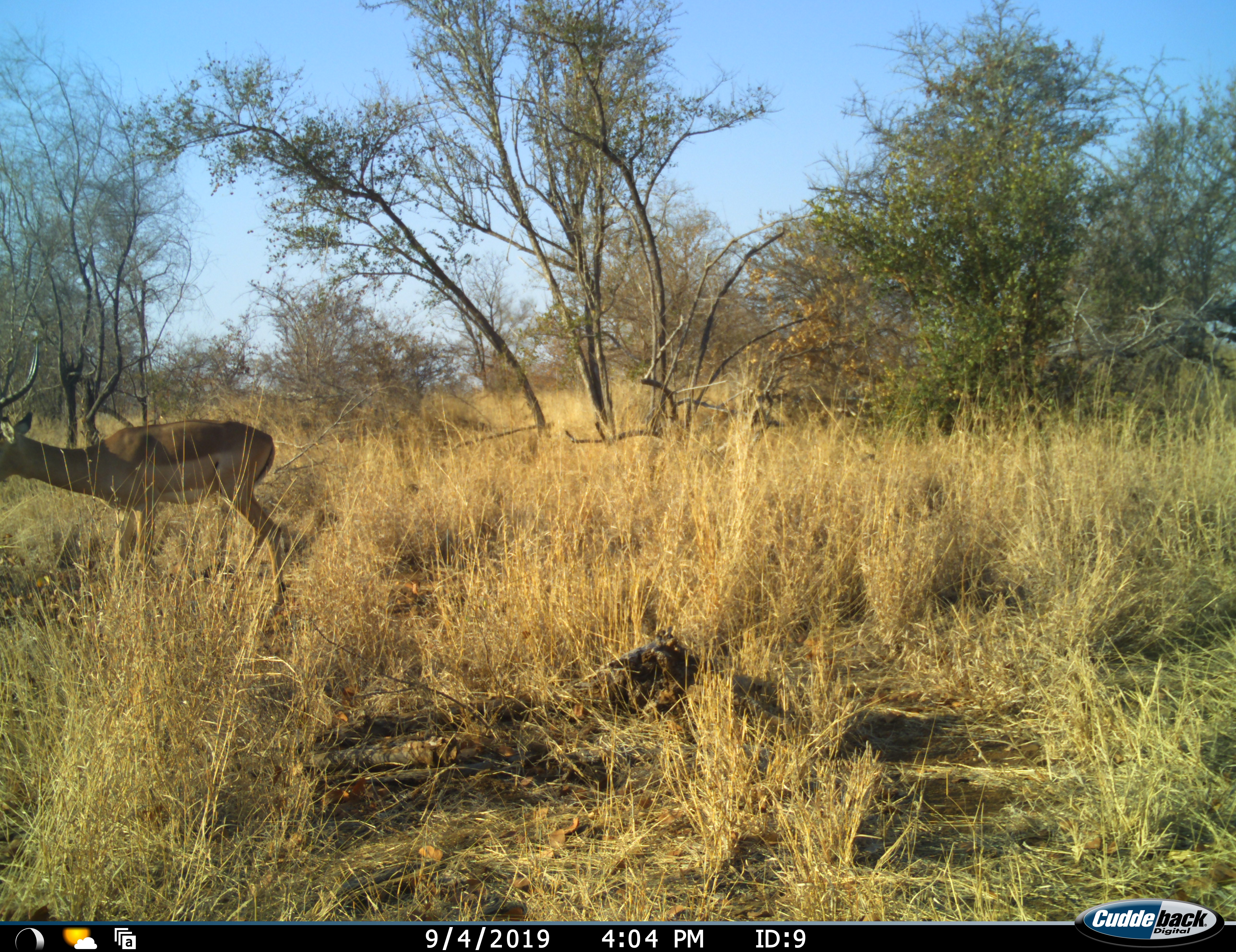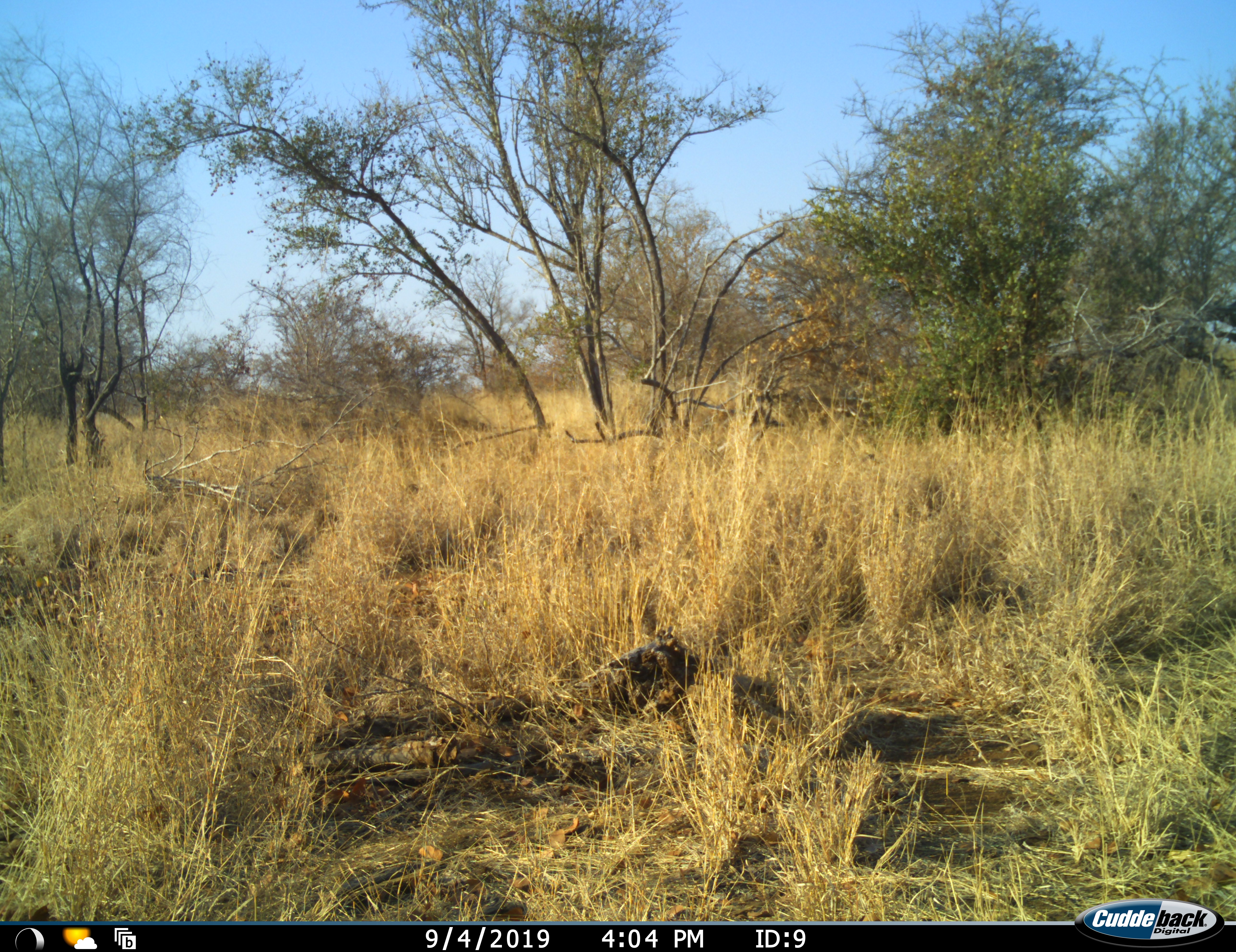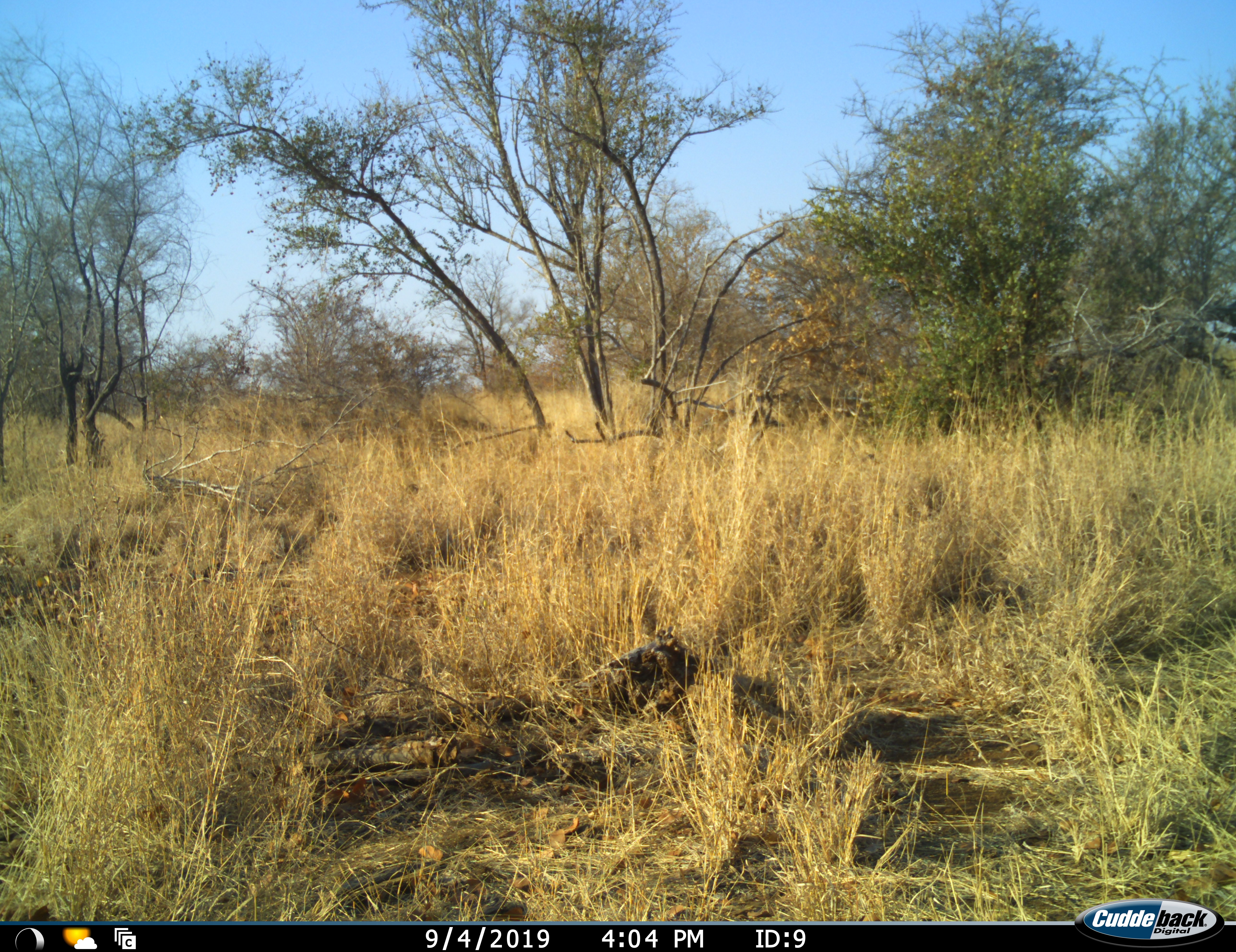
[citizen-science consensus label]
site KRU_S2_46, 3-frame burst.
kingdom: Animalia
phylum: Chordata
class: Mammalia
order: Artiodactyla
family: Bovidae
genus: Aepyceros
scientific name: Aepyceros melampus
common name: impala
Impala (Aepyceros melampus), count 1. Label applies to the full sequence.